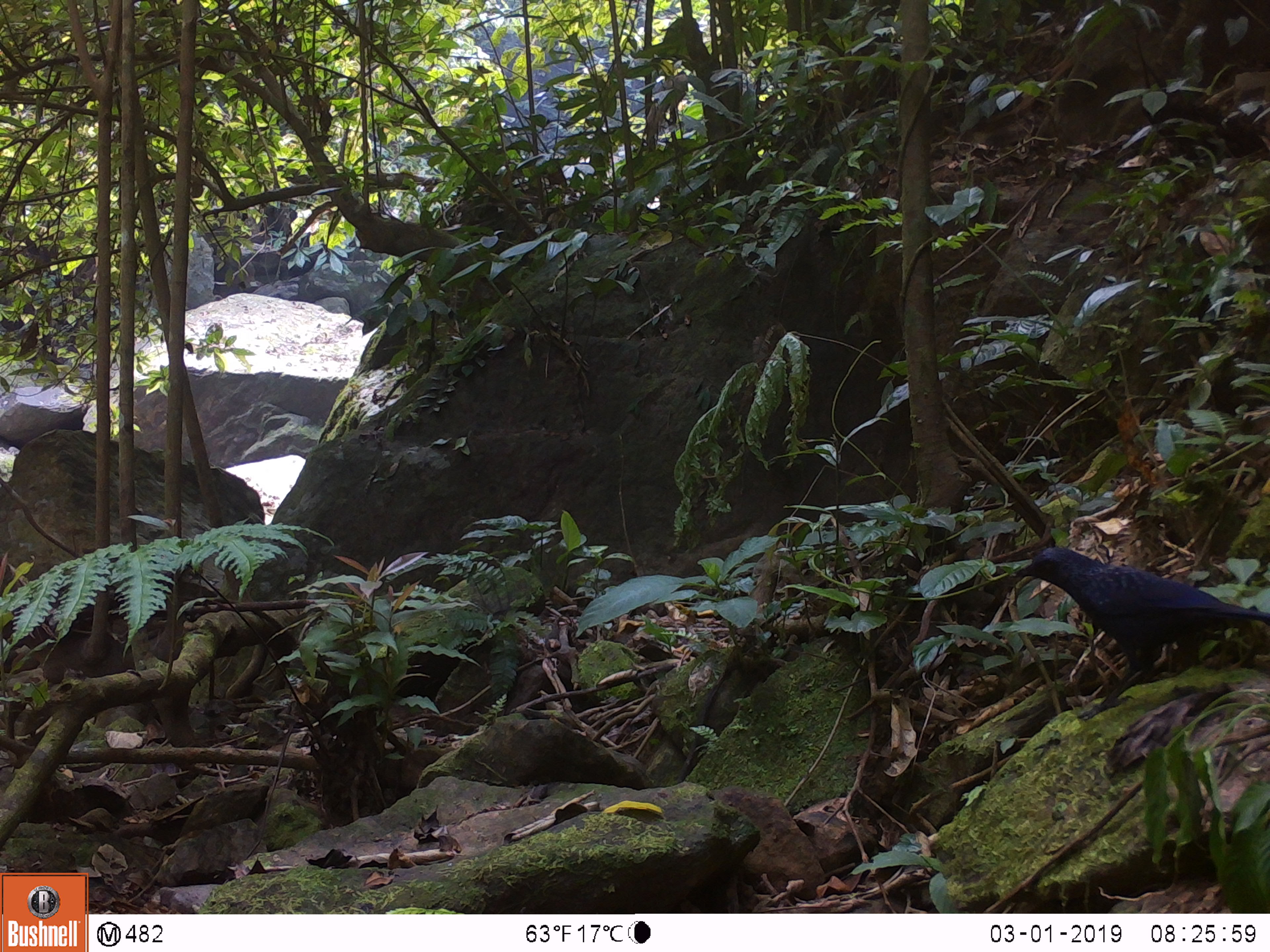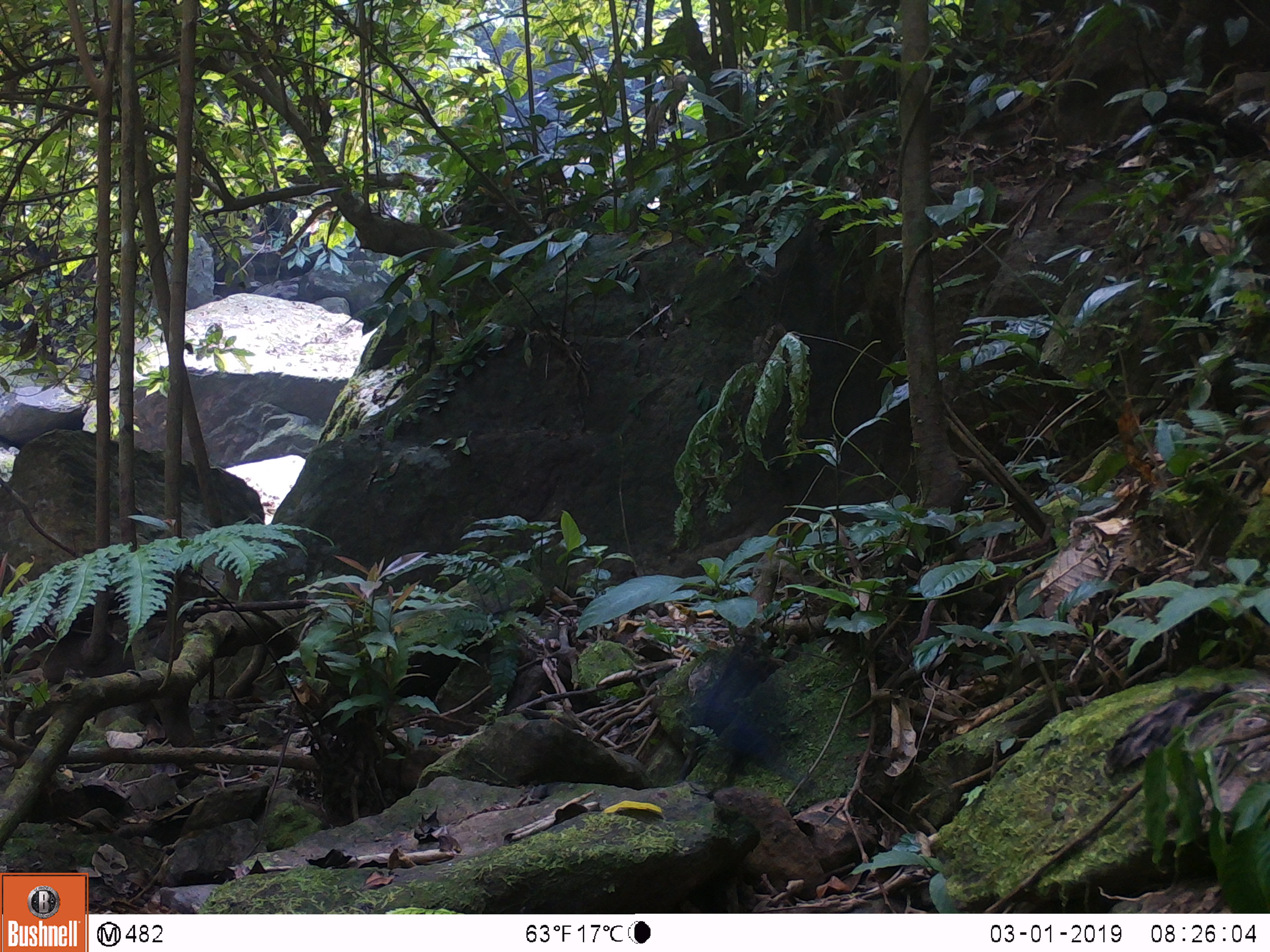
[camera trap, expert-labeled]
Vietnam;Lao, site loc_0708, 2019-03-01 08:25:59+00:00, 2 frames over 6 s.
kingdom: Animalia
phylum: Chordata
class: Aves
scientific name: Aves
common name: bird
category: unidentified bird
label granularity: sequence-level